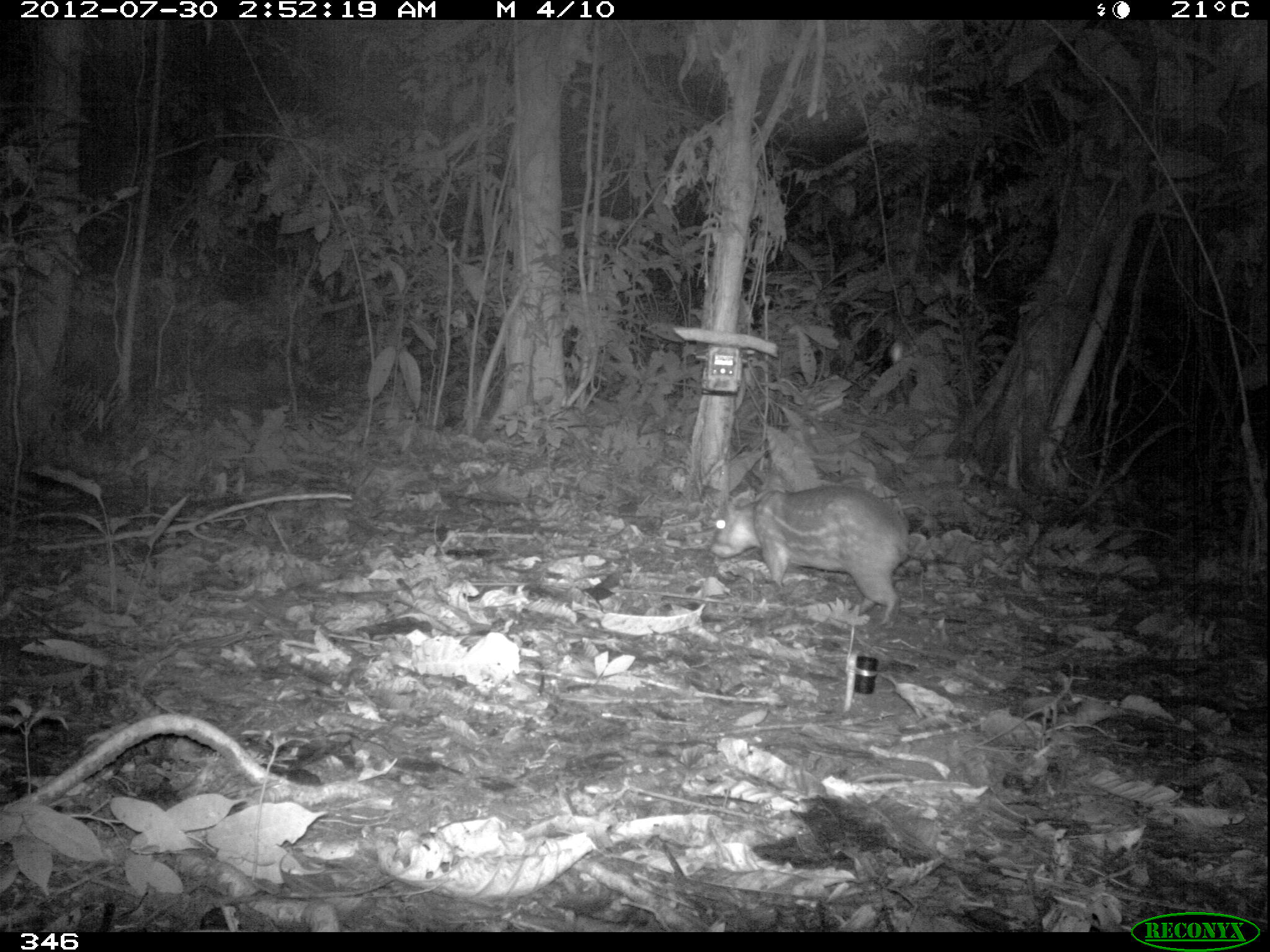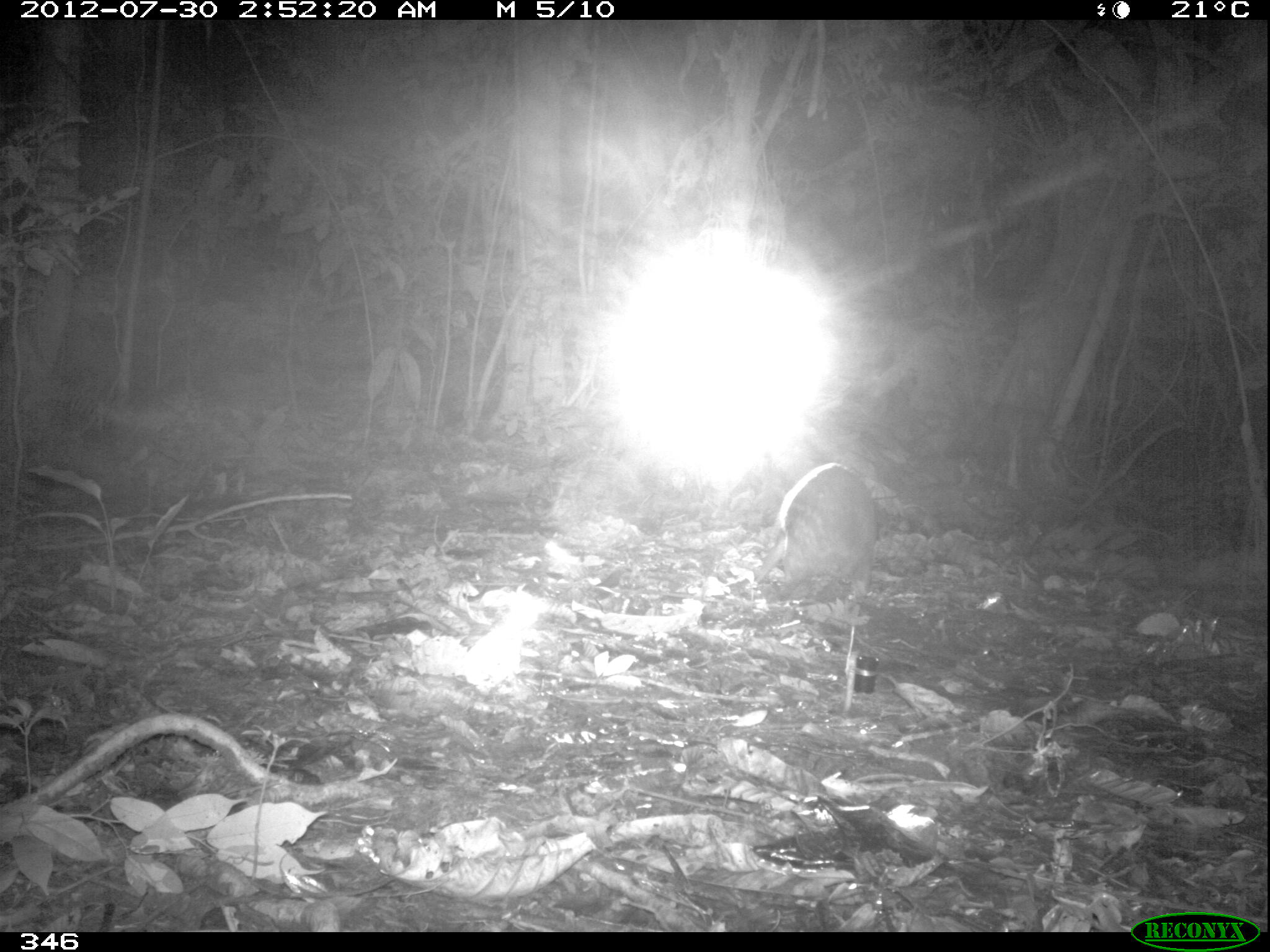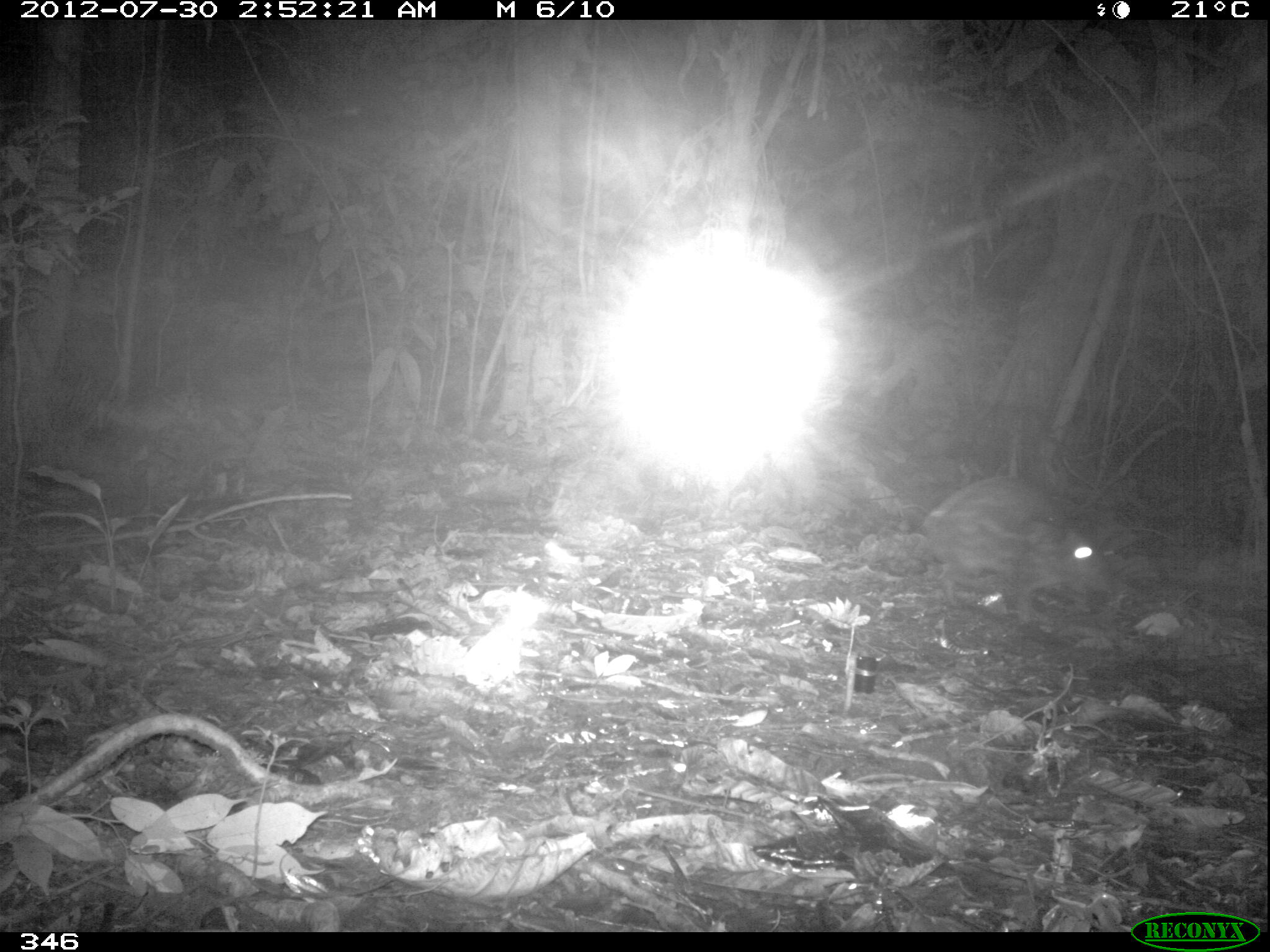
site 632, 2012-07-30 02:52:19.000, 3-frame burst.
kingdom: Animalia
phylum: Chordata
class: Mammalia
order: Rodentia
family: Cuniculidae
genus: Cuniculus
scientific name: Cuniculus paca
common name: spotted paca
Cuniculus paca (spotted paca).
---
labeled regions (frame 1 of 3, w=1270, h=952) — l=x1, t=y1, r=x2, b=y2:
cuniculus paca: l=709, t=485, r=910, b=632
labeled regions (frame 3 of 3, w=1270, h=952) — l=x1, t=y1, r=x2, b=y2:
cuniculus paca: l=920, t=475, r=1119, b=624